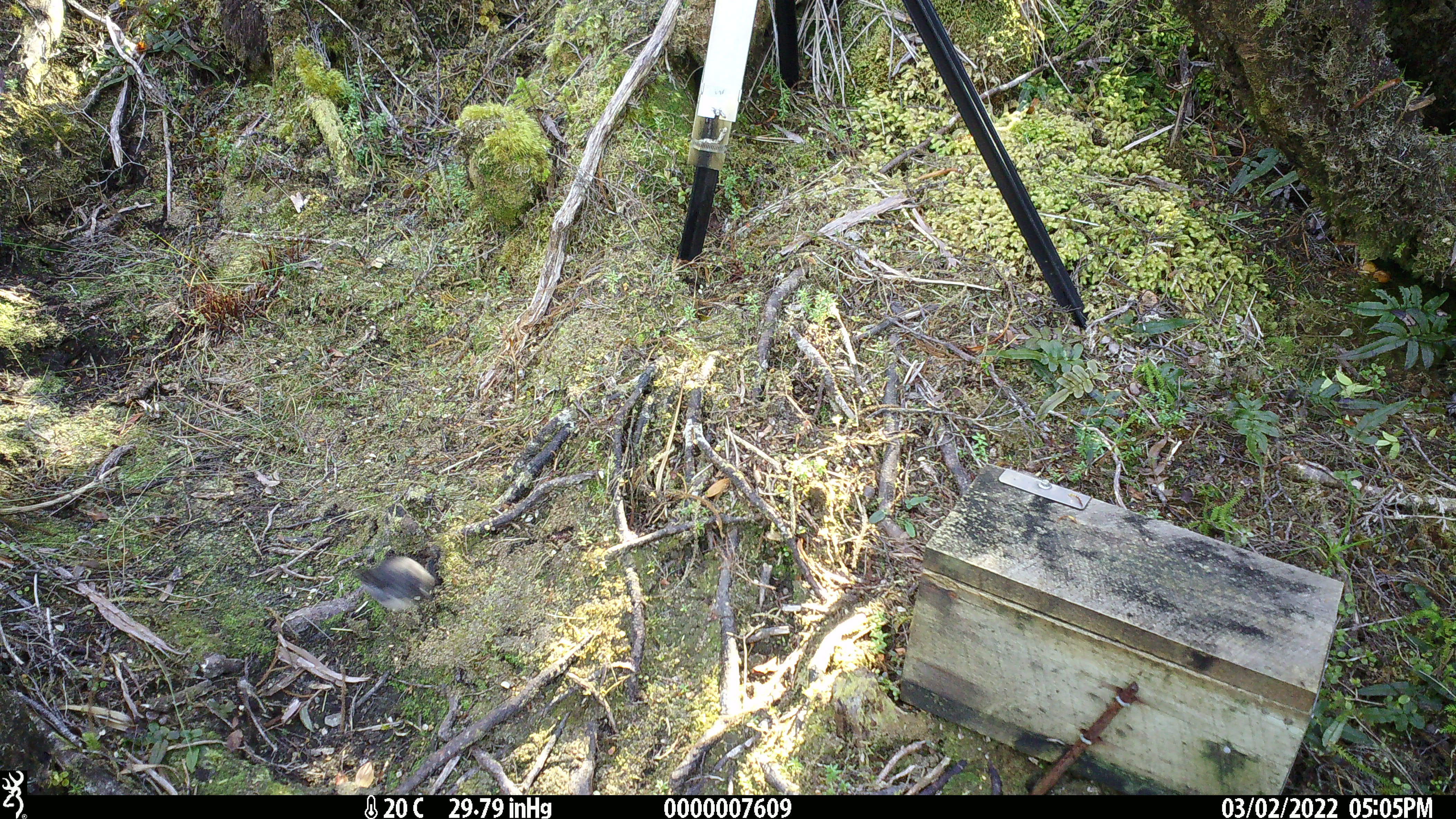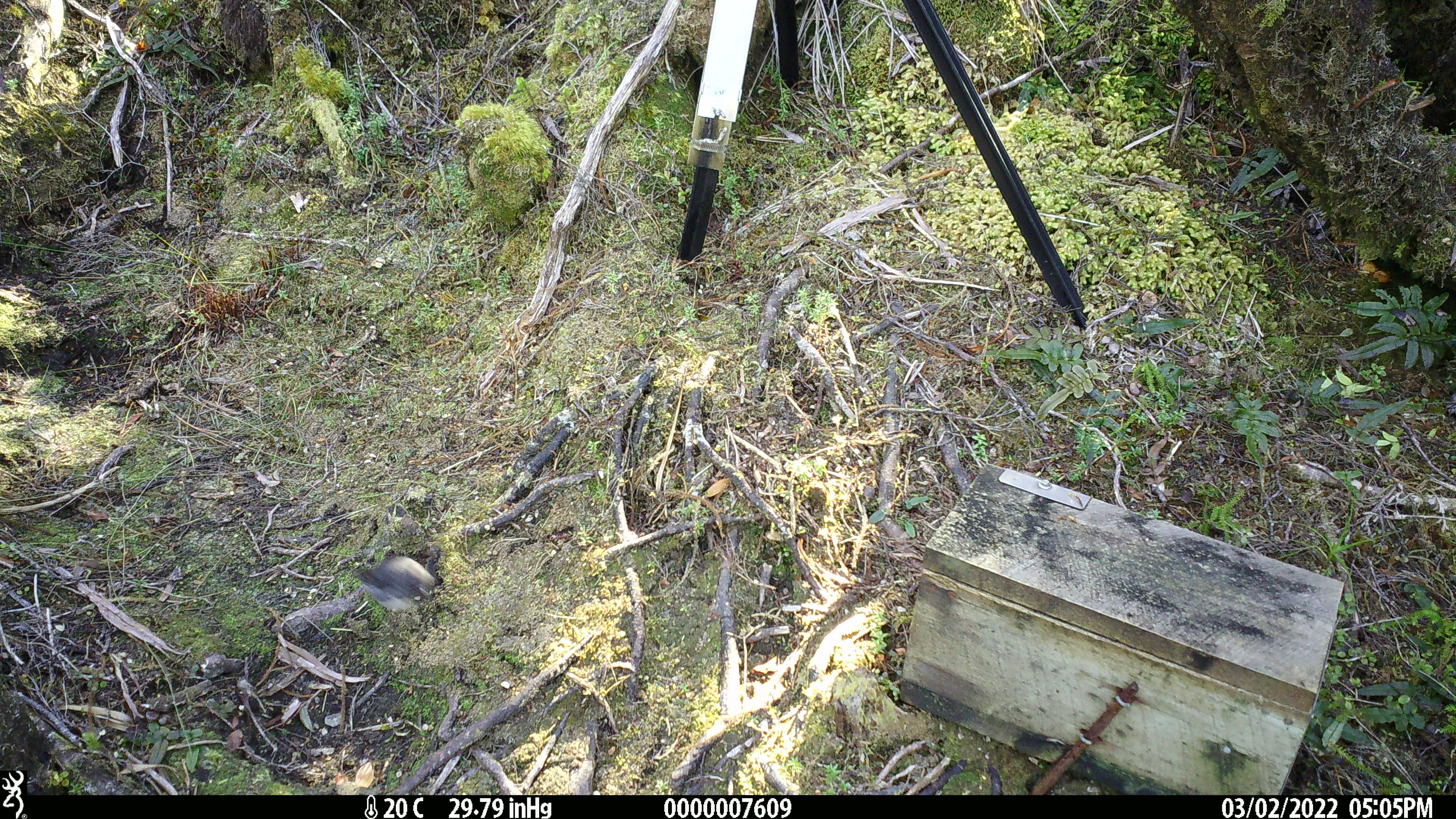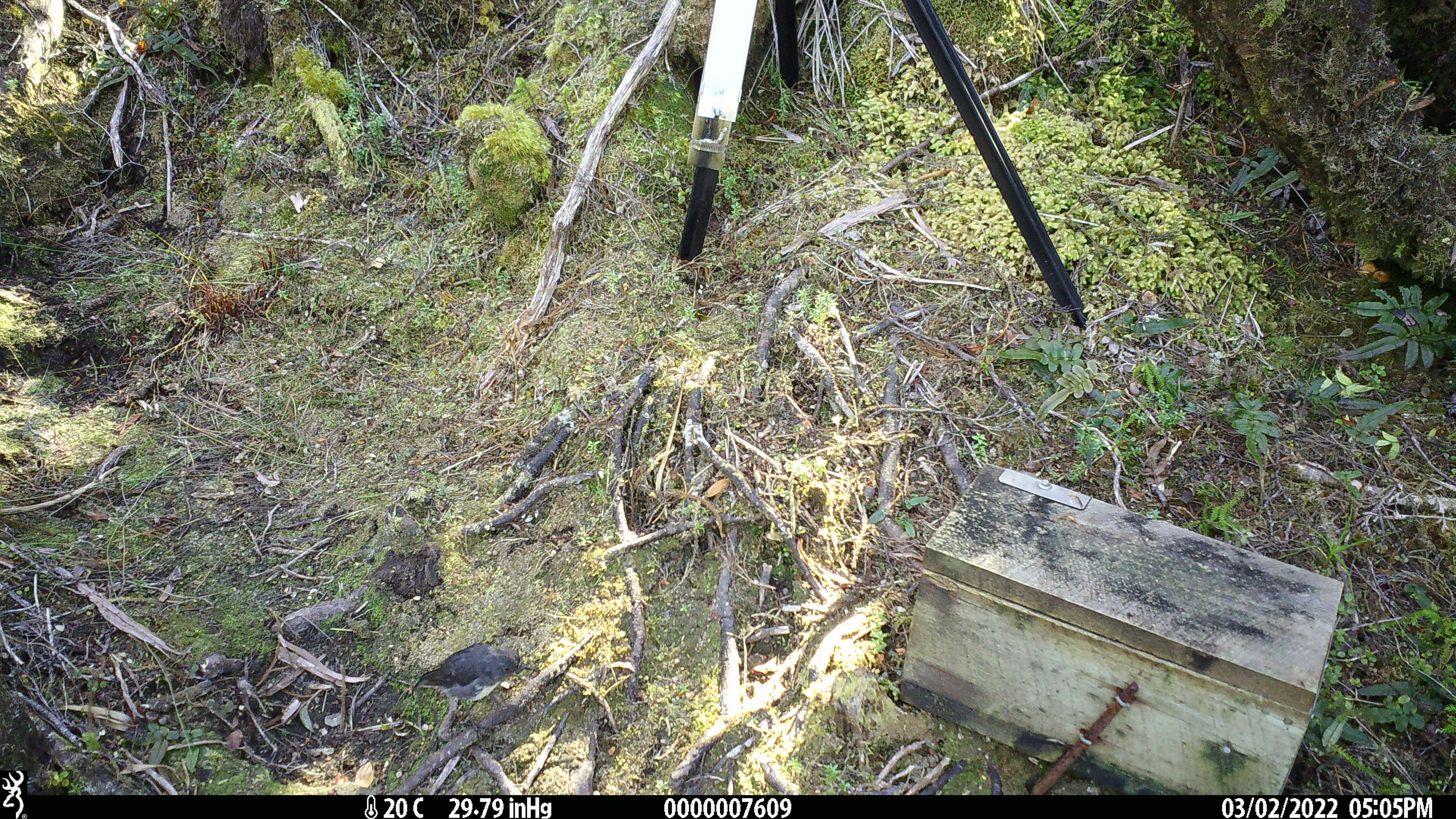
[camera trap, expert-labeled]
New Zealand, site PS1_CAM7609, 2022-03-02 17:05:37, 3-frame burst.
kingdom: Animalia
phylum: Chordata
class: Aves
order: Passeriformes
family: Petroicidae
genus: Petroica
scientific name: Petroica australis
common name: new zealand robin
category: robin